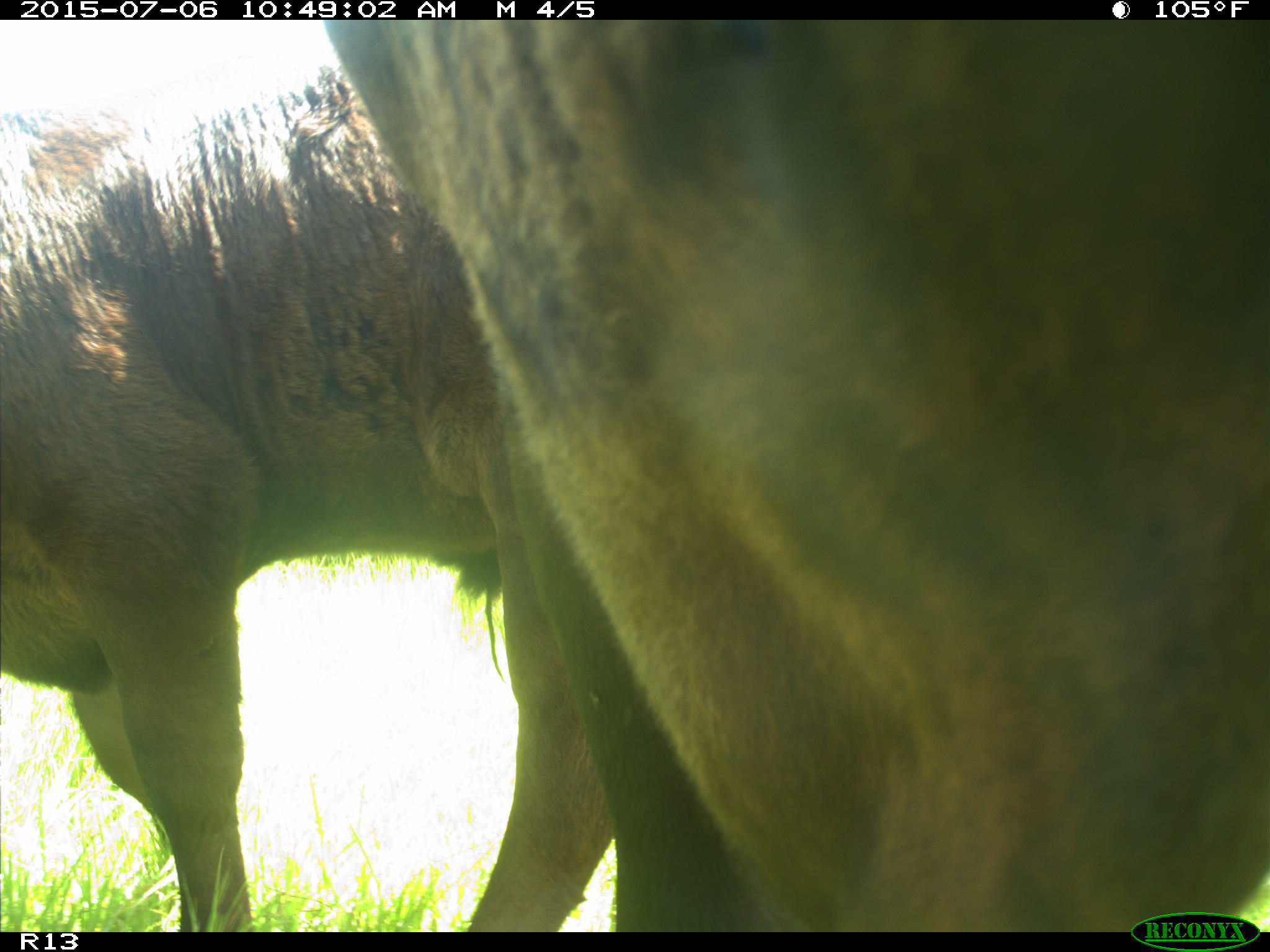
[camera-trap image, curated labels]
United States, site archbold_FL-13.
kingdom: Animalia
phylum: Chordata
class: Mammalia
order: Artiodactyla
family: Bovidae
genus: Bos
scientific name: Bos taurus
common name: domestic cow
Bos taurus (domestic cow).